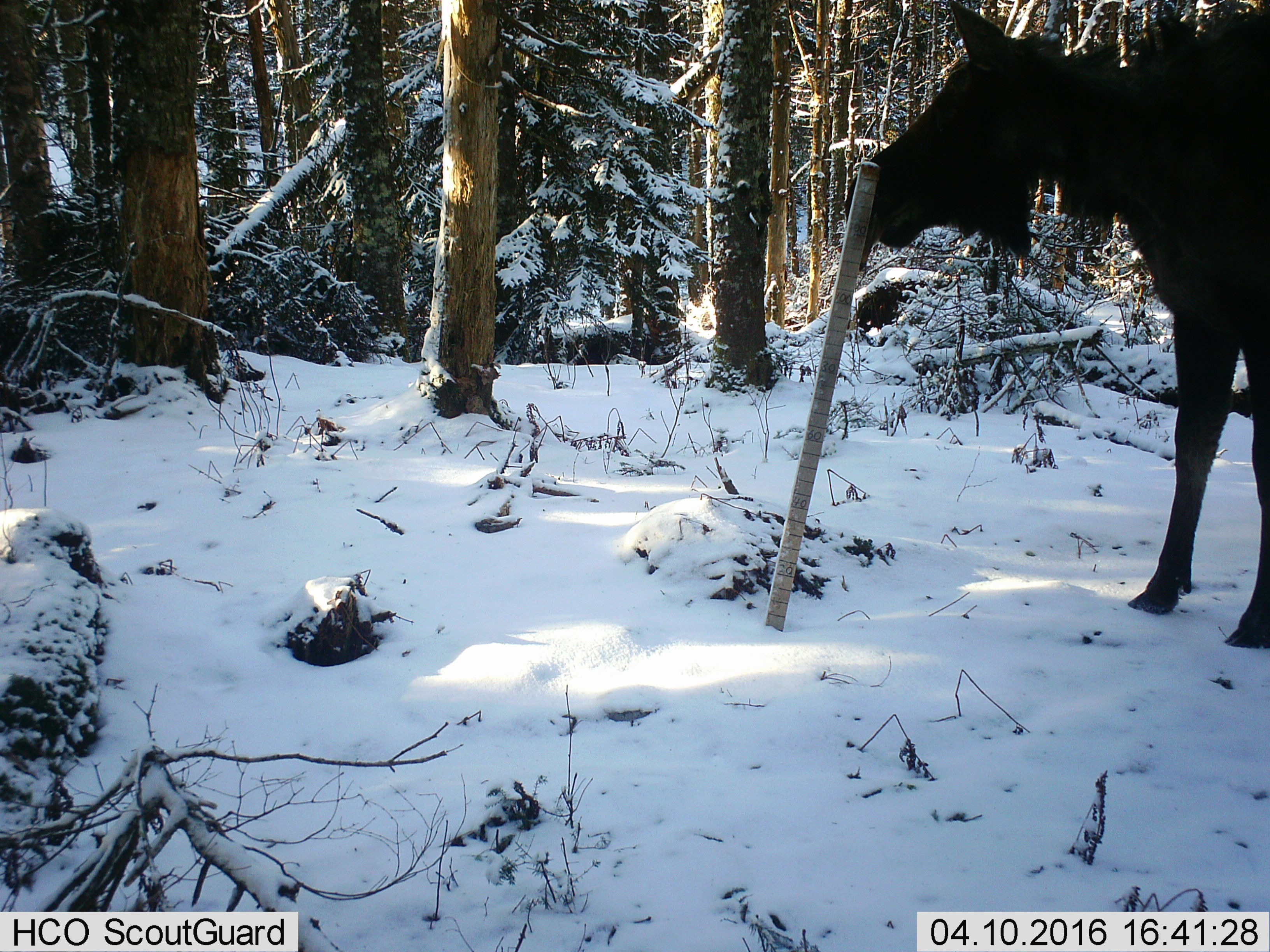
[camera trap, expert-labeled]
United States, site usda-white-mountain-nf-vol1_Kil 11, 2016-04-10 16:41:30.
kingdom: Animalia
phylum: Chordata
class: Mammalia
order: Artiodactyla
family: Cervidae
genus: Alces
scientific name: Alces alces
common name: moose